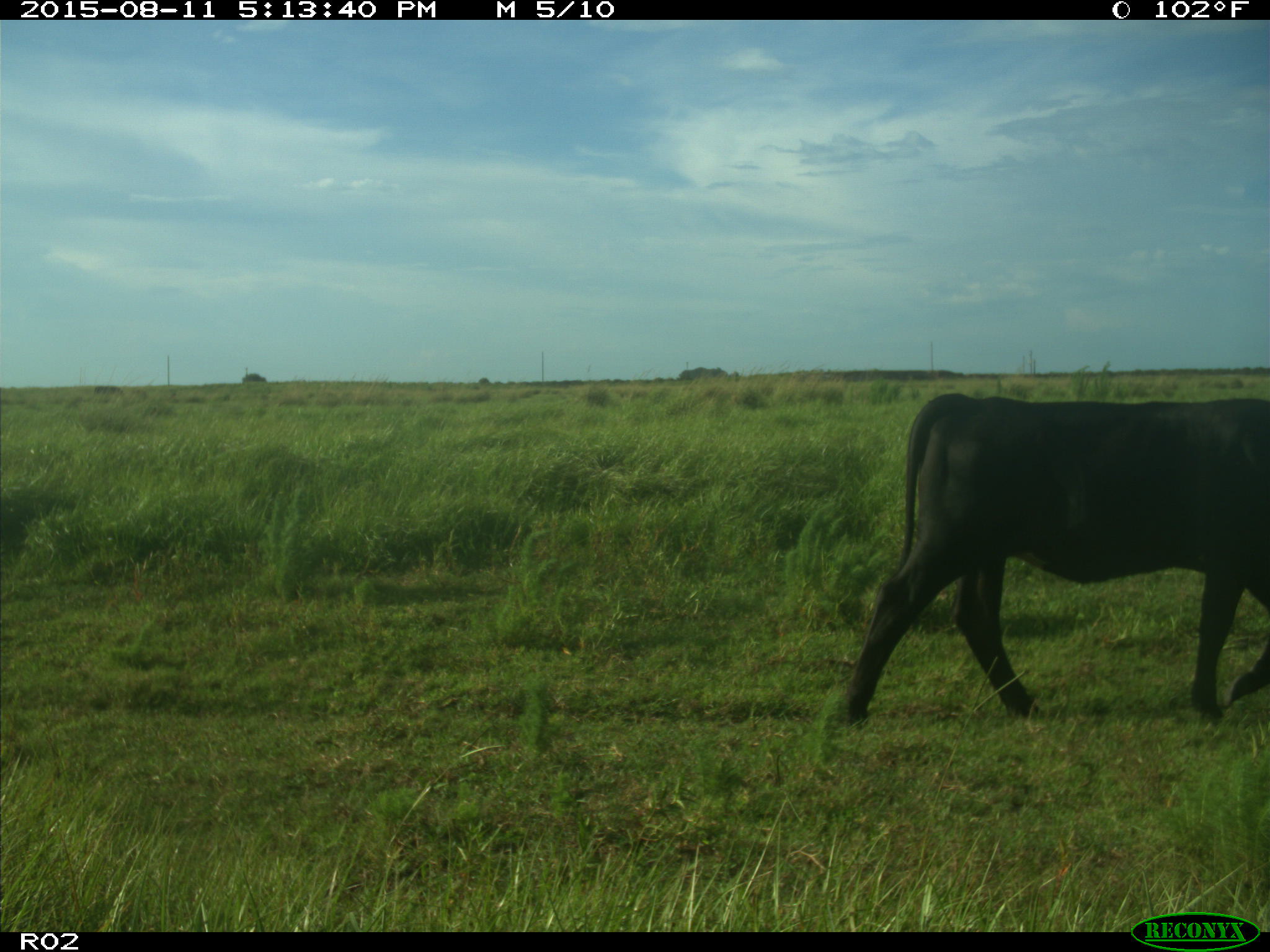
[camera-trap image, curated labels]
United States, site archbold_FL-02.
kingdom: Animalia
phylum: Chordata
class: Mammalia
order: Artiodactyla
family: Bovidae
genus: Bos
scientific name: Bos taurus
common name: domestic cow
Bos taurus (domestic cow).